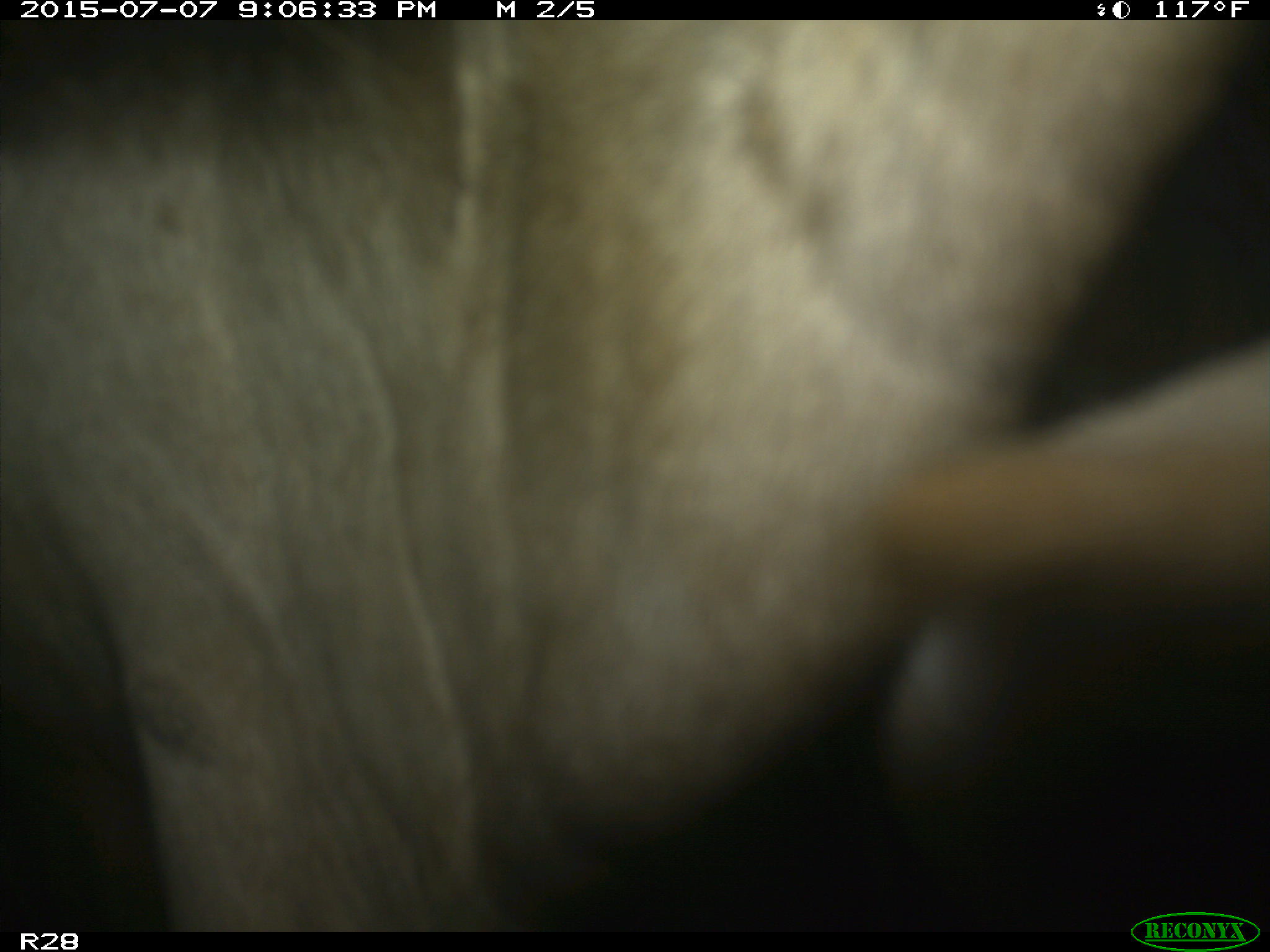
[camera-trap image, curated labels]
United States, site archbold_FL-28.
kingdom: Animalia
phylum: Chordata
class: Mammalia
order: Artiodactyla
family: Bovidae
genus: Bos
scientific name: Bos taurus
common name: domestic cow